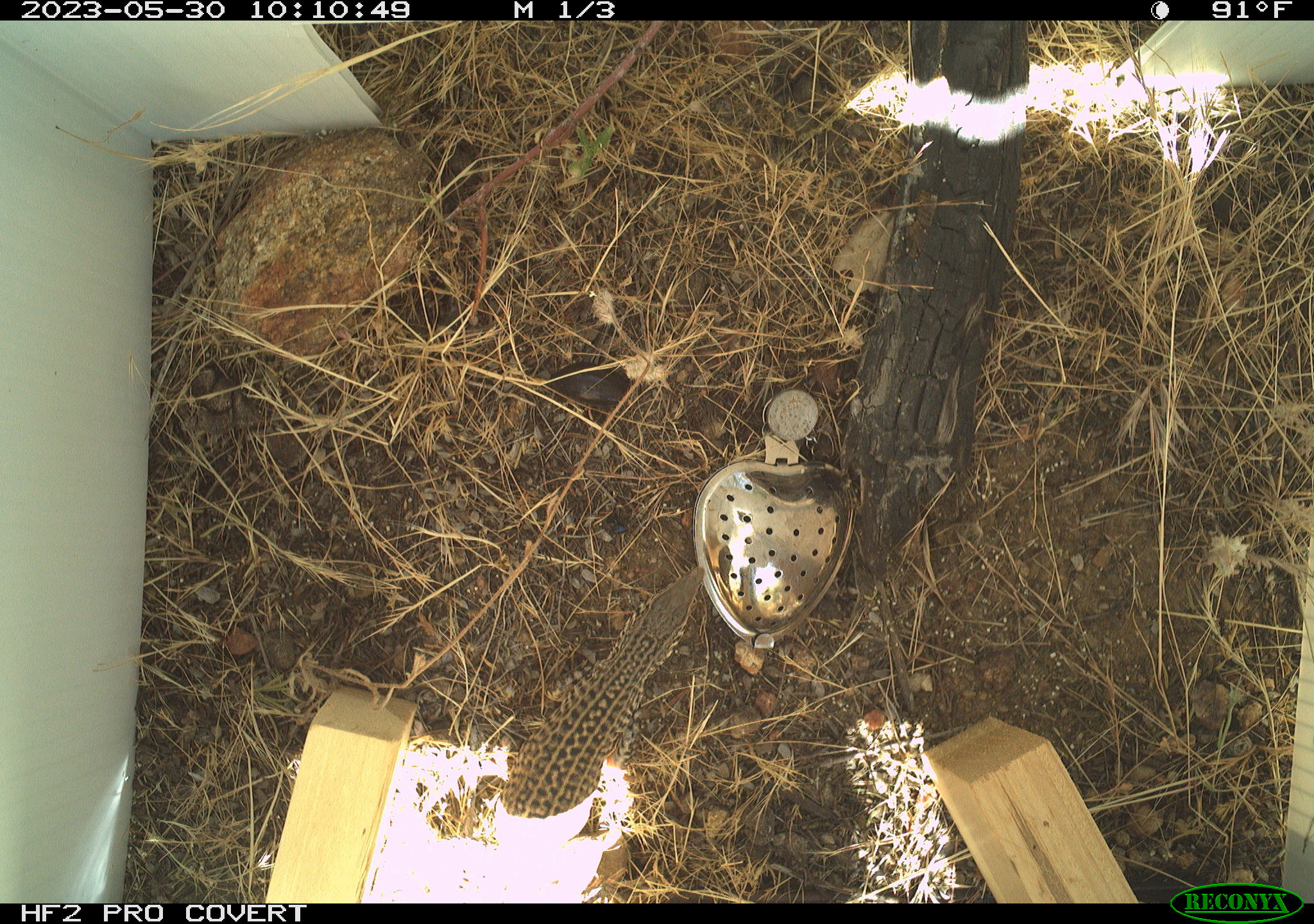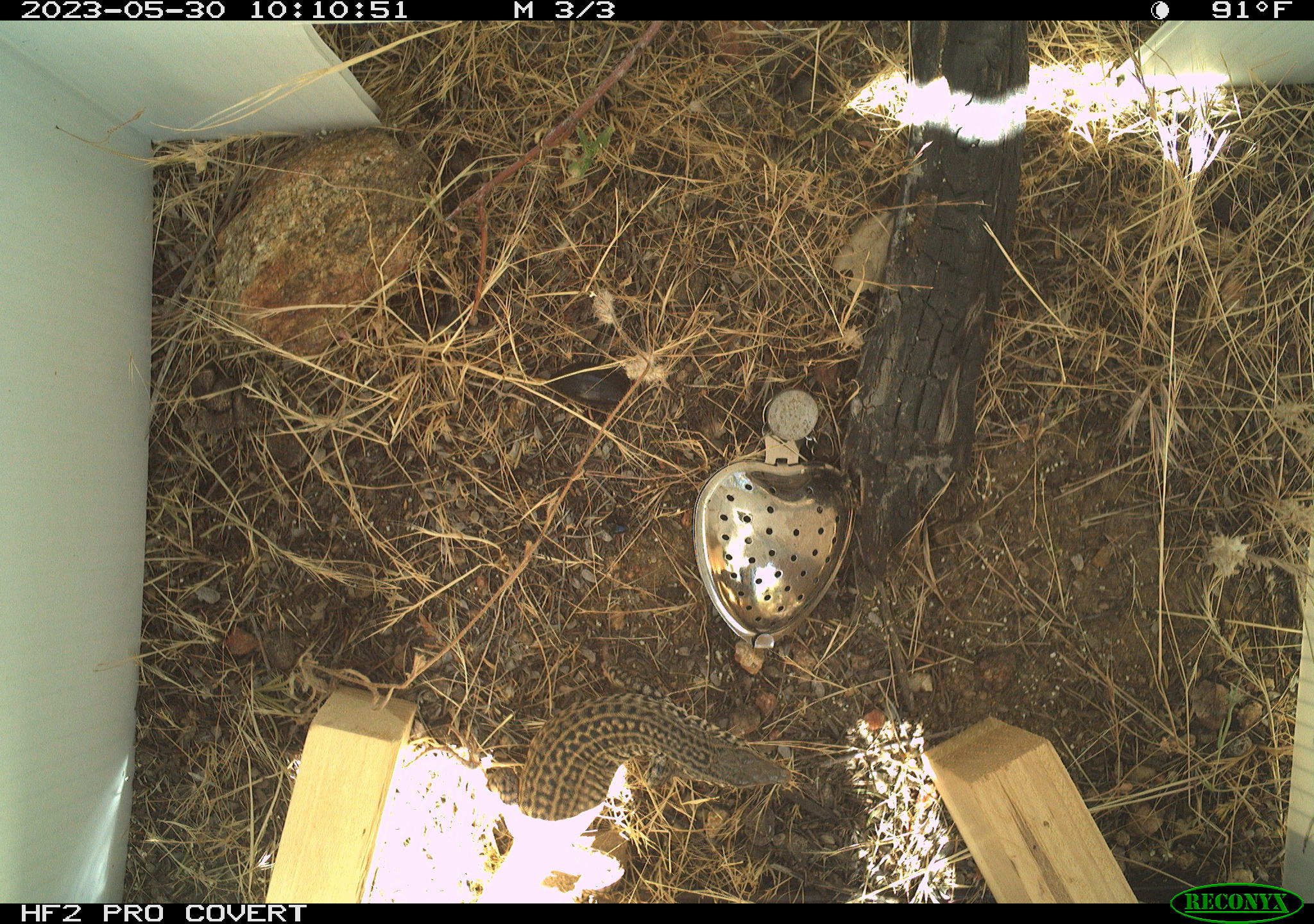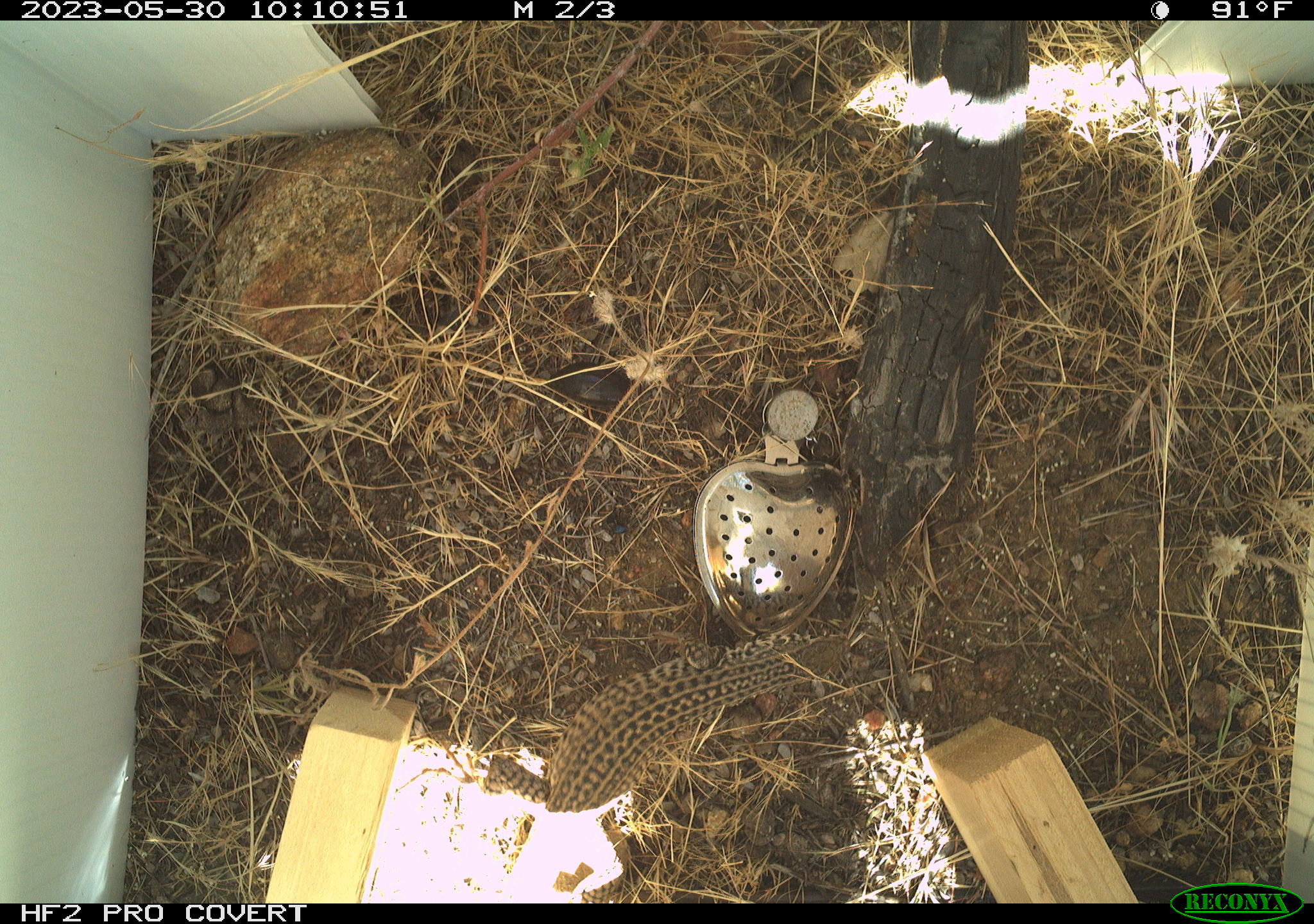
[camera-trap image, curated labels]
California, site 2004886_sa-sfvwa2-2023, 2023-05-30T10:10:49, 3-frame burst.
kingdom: Animalia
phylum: Chordata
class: Reptilia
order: Squamata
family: Teiidae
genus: Aspidoscelis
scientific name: Aspidoscelis tigris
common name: western whiptail